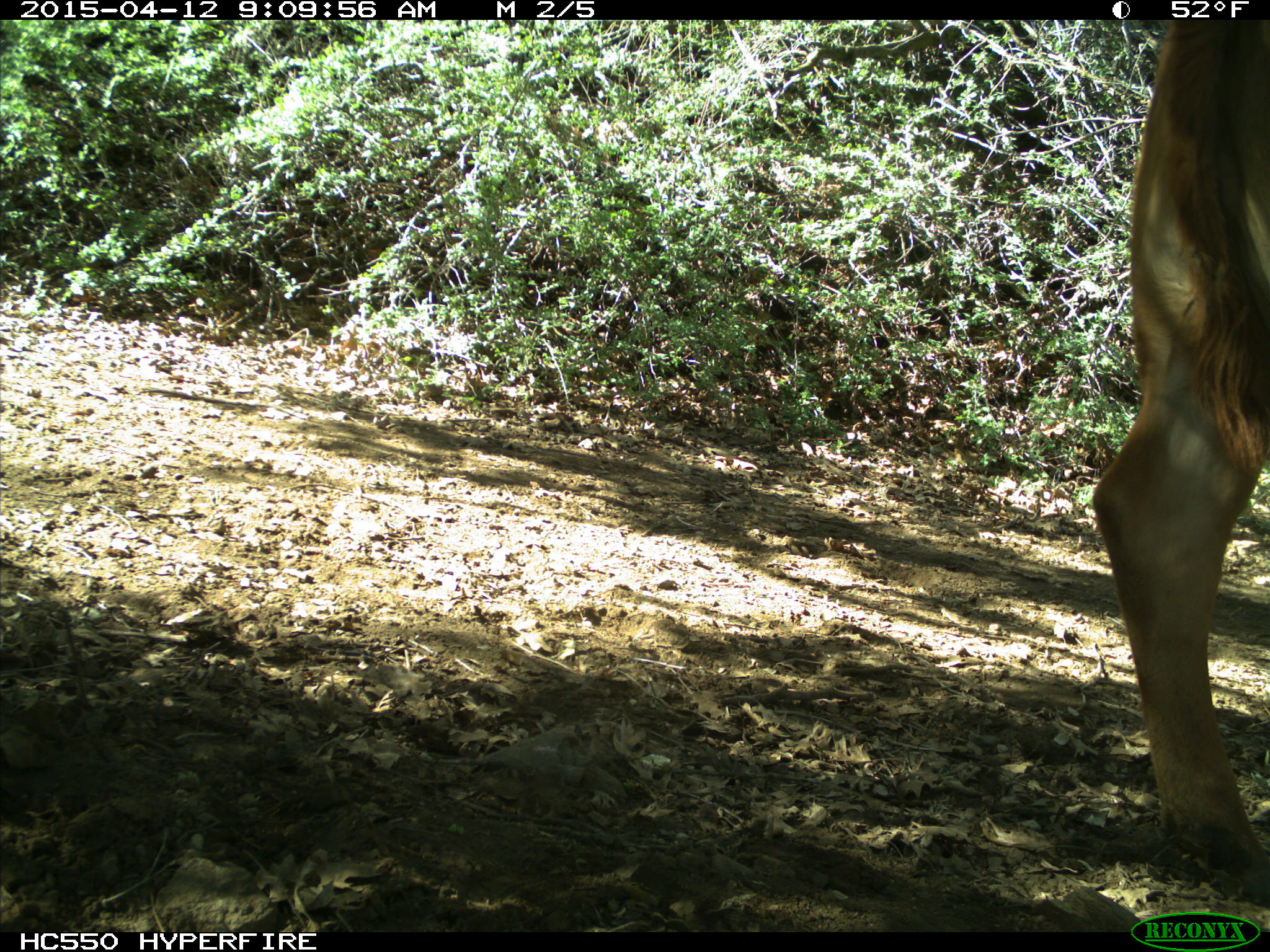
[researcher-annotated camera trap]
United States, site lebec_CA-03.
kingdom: Animalia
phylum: Chordata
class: Mammalia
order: Artiodactyla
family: Bovidae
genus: Bos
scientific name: Bos taurus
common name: domestic cow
Bos taurus (domestic cow).